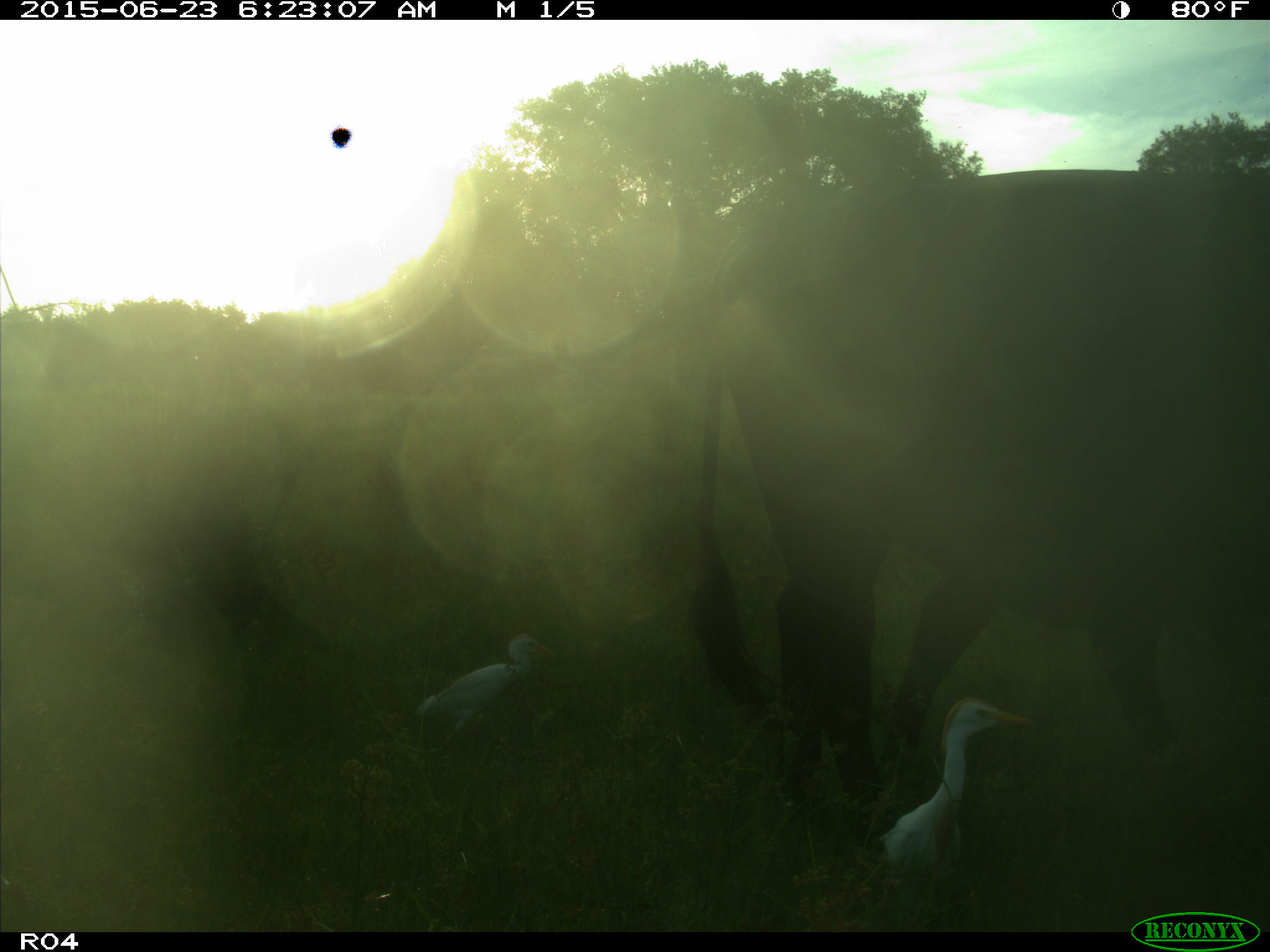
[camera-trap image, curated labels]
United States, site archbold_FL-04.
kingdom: Animalia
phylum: Chordata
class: Mammalia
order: Artiodactyla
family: Bovidae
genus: Bos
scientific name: Bos taurus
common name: domestic cow